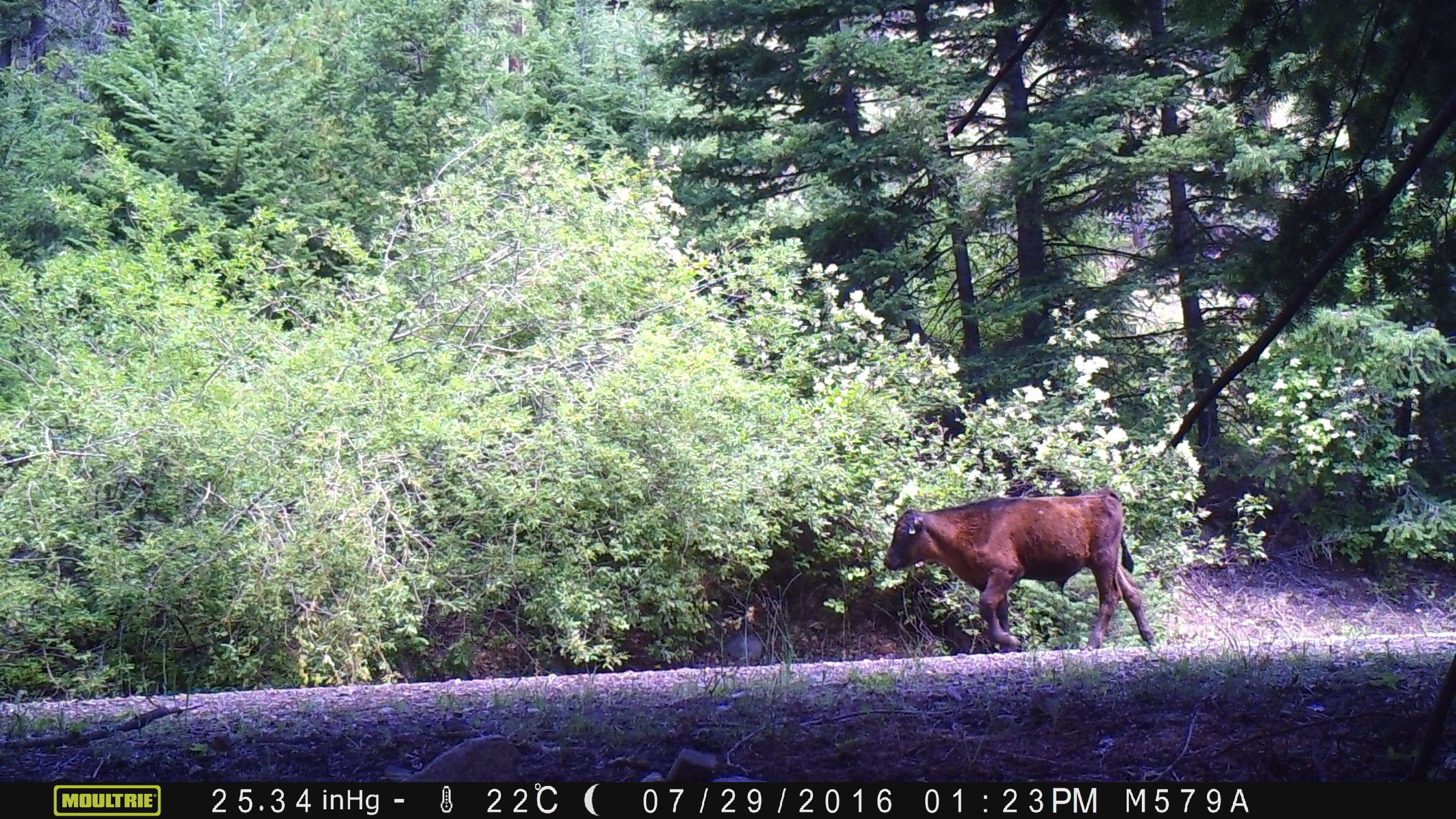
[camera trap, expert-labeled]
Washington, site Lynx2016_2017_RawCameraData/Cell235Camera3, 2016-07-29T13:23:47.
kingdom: Animalia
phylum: Chordata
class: Mammalia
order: Artiodactyla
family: Bovidae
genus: Bos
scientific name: Bos taurus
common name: domestic cattle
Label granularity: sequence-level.